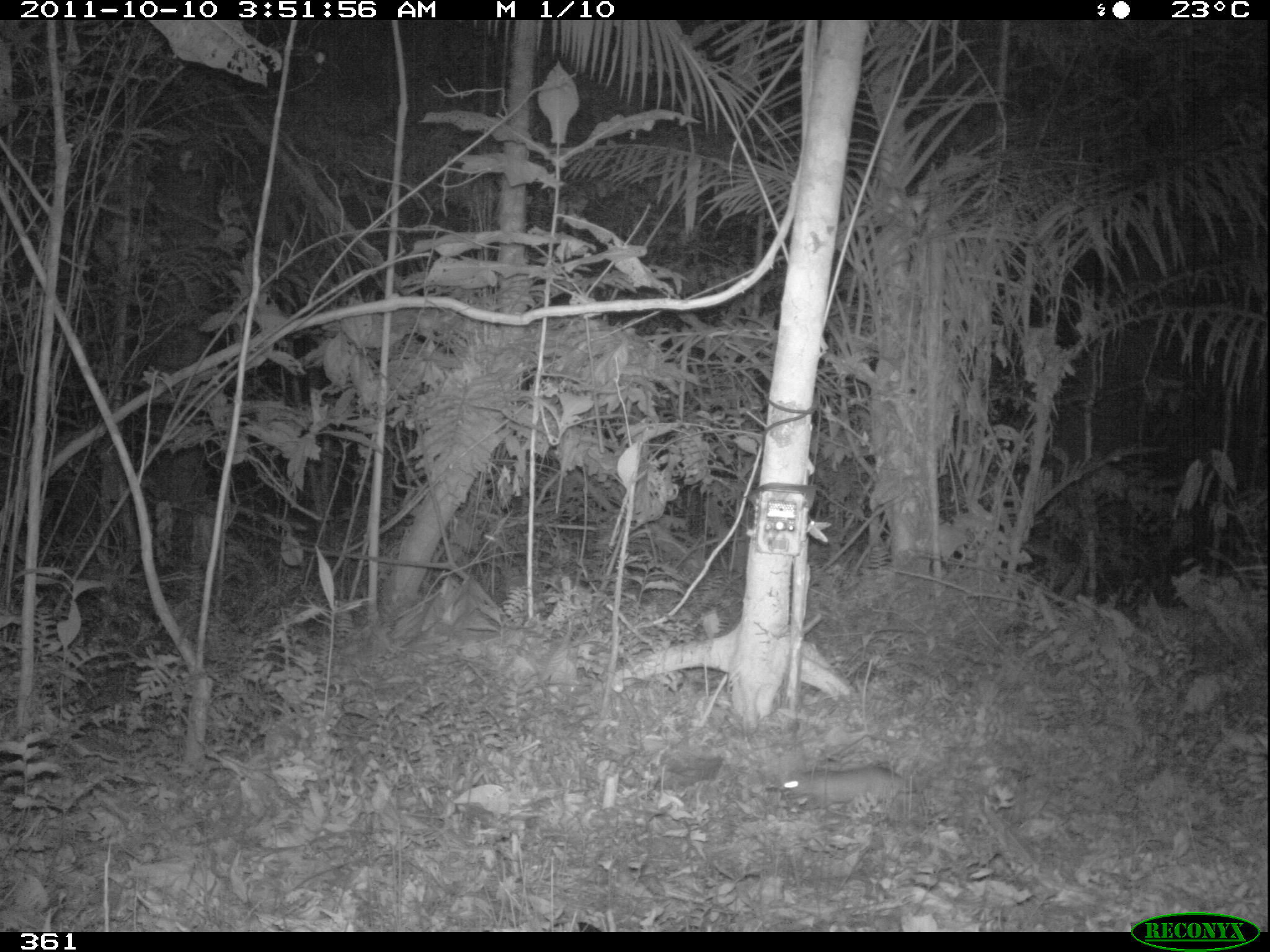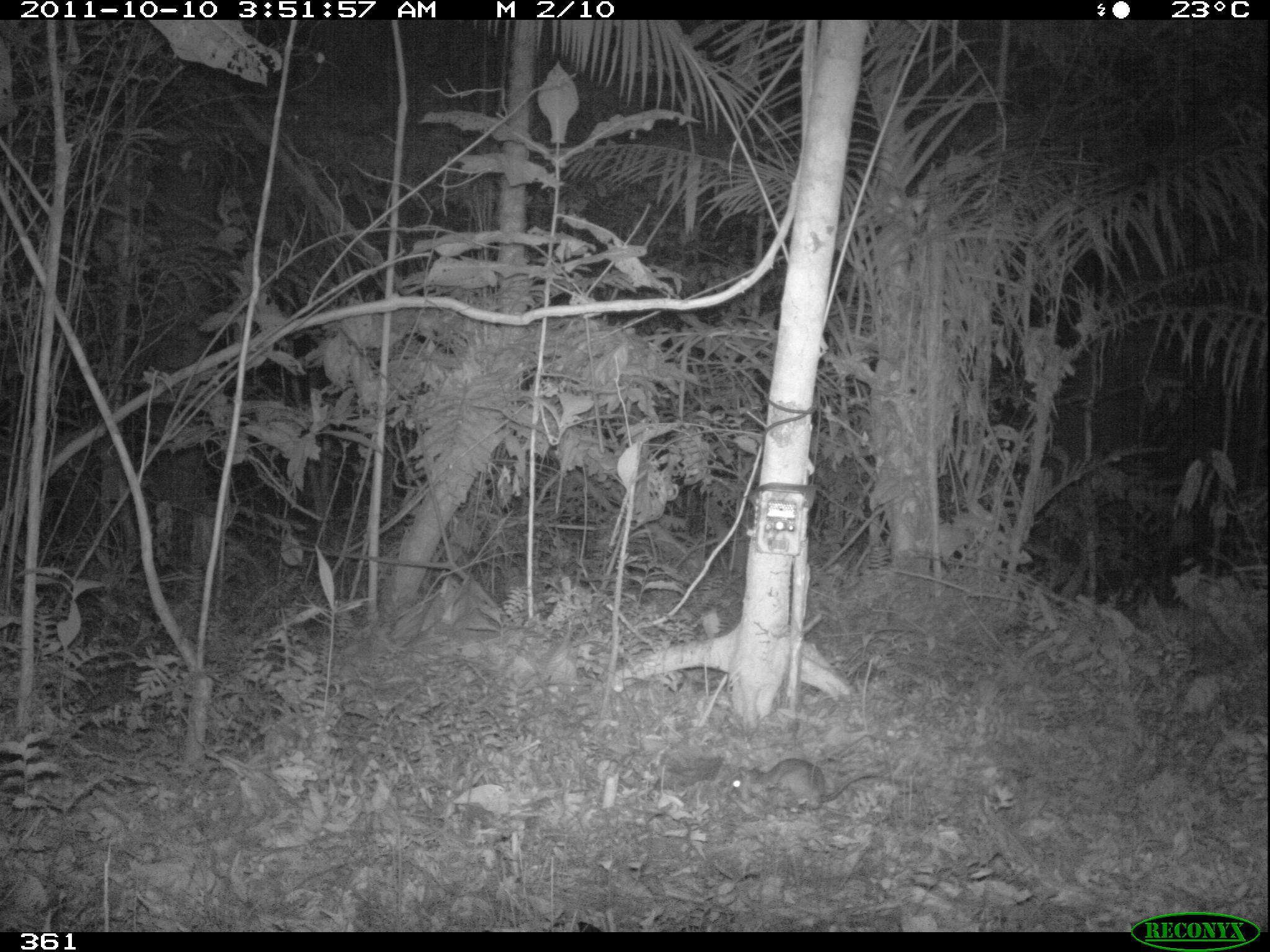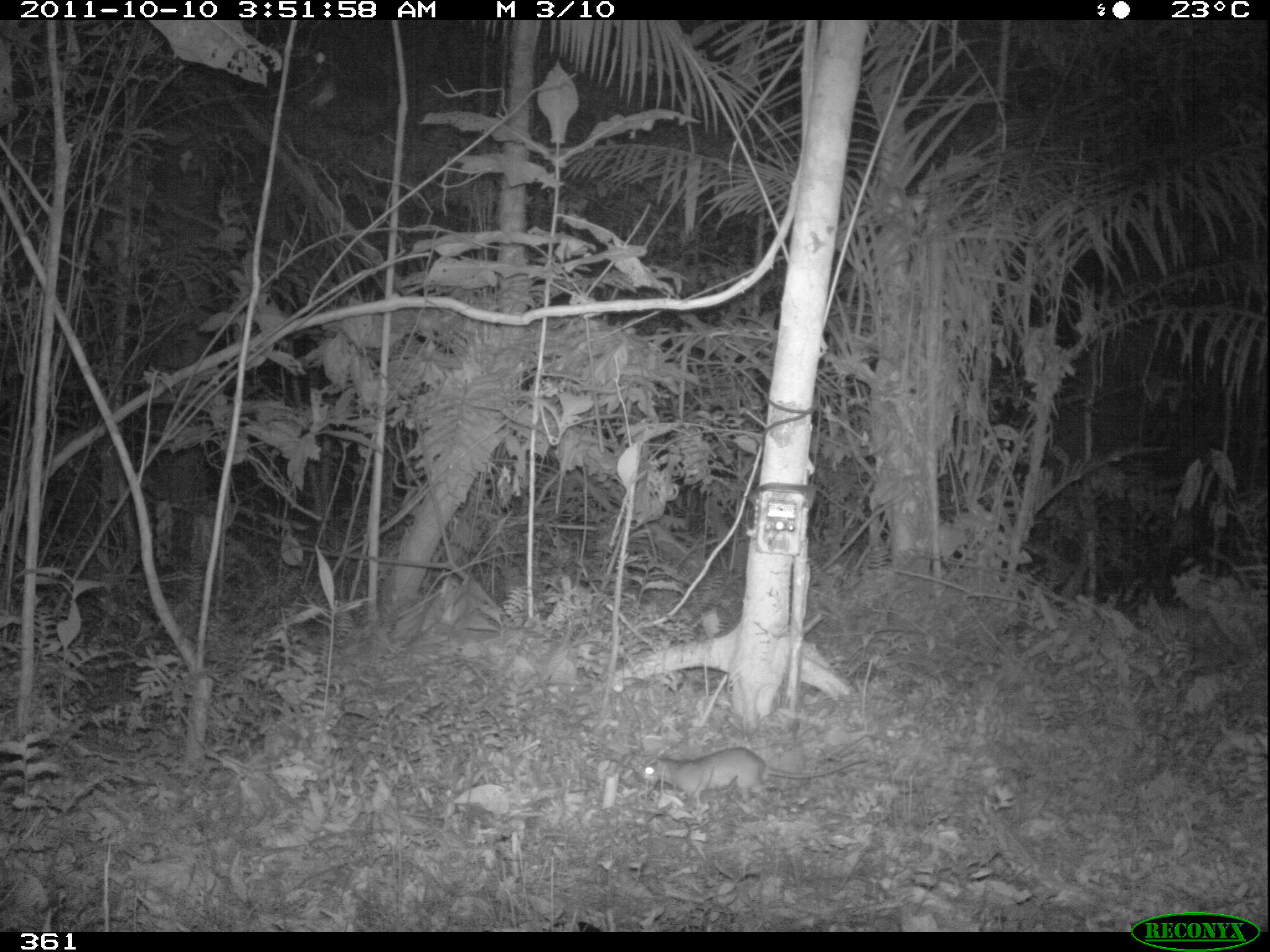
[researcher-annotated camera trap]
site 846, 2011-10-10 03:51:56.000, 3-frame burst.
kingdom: Animalia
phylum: Chordata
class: Mammalia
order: Rodentia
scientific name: Rodentia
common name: rodents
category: unknown rodent